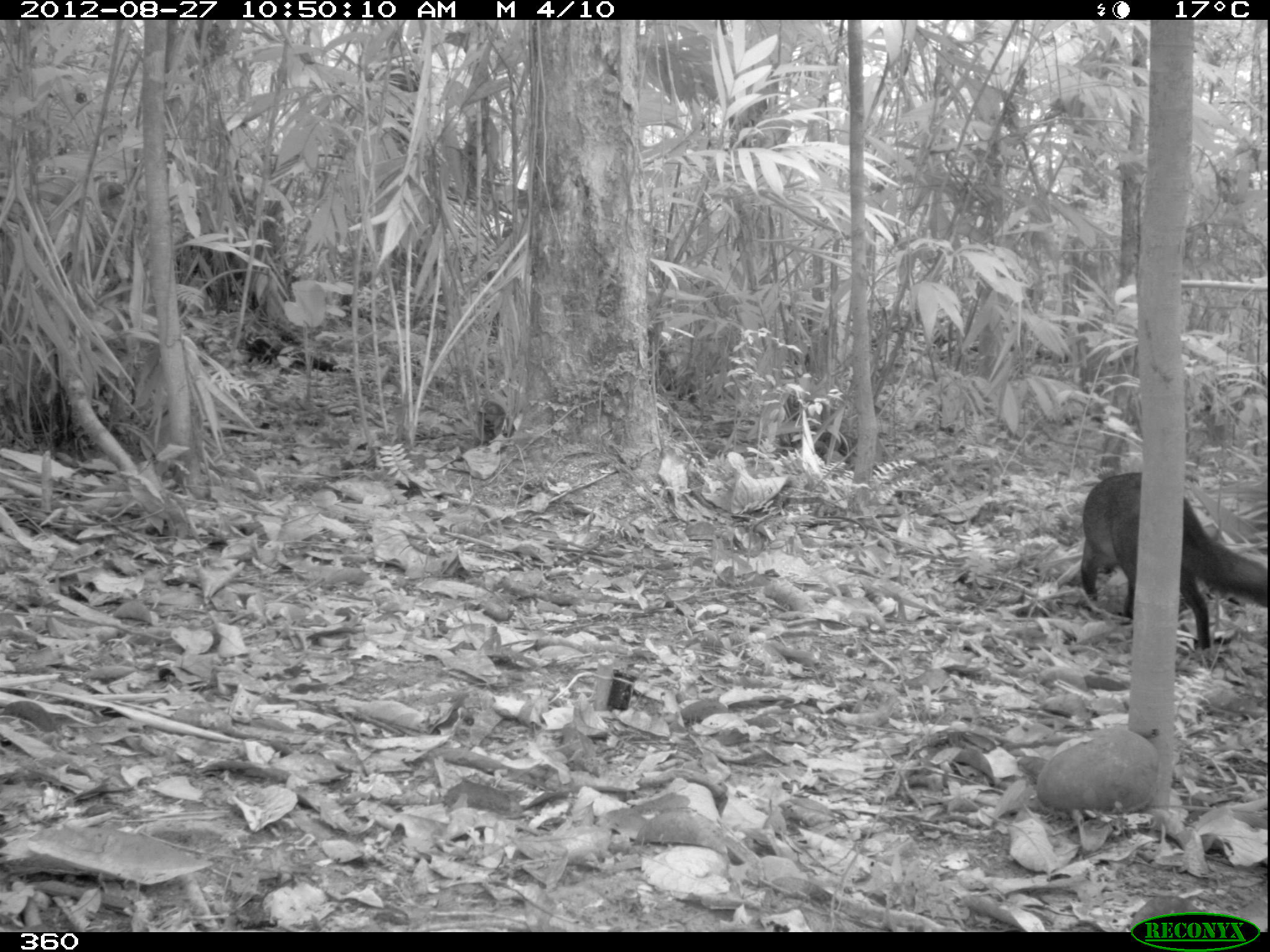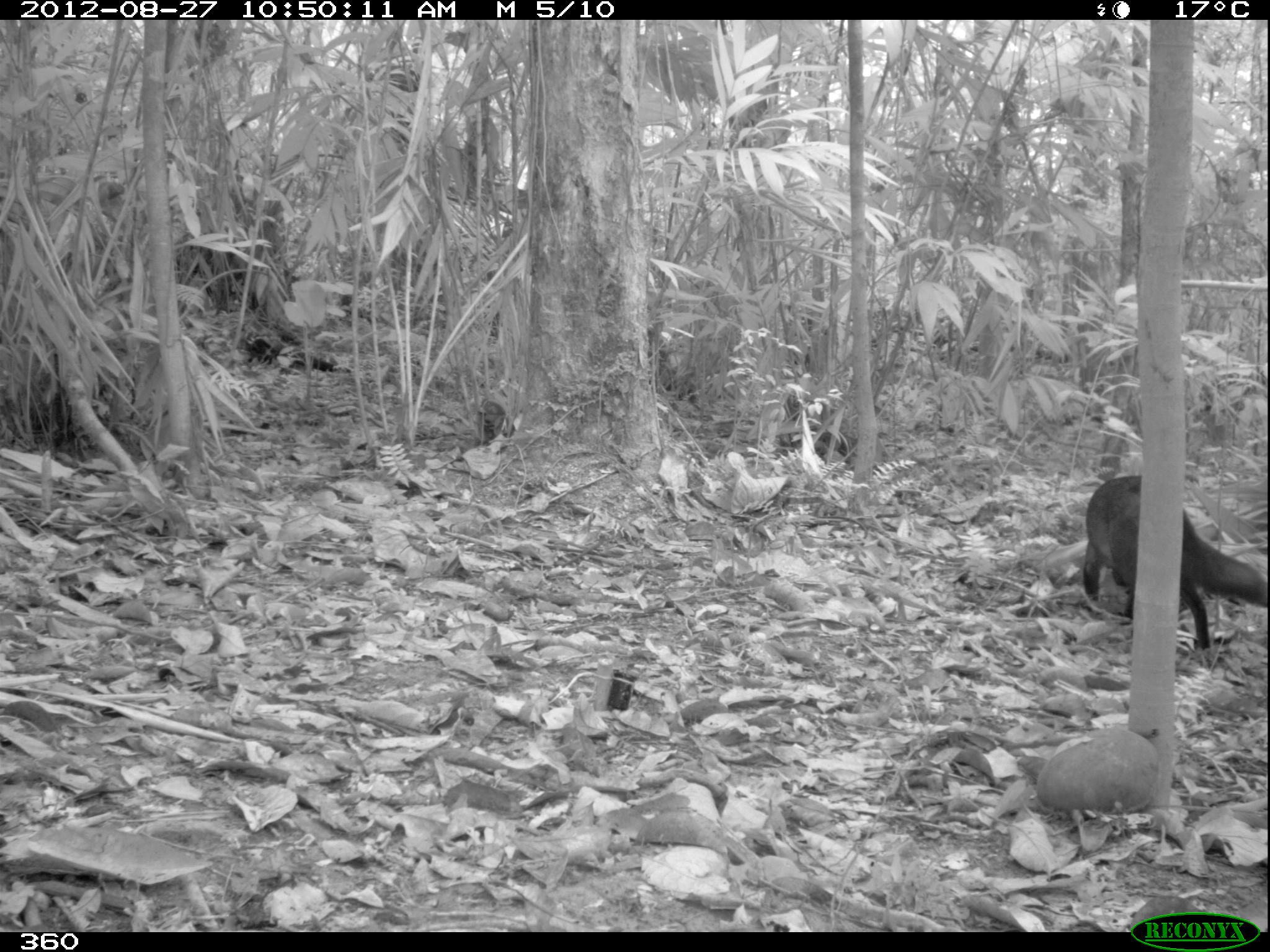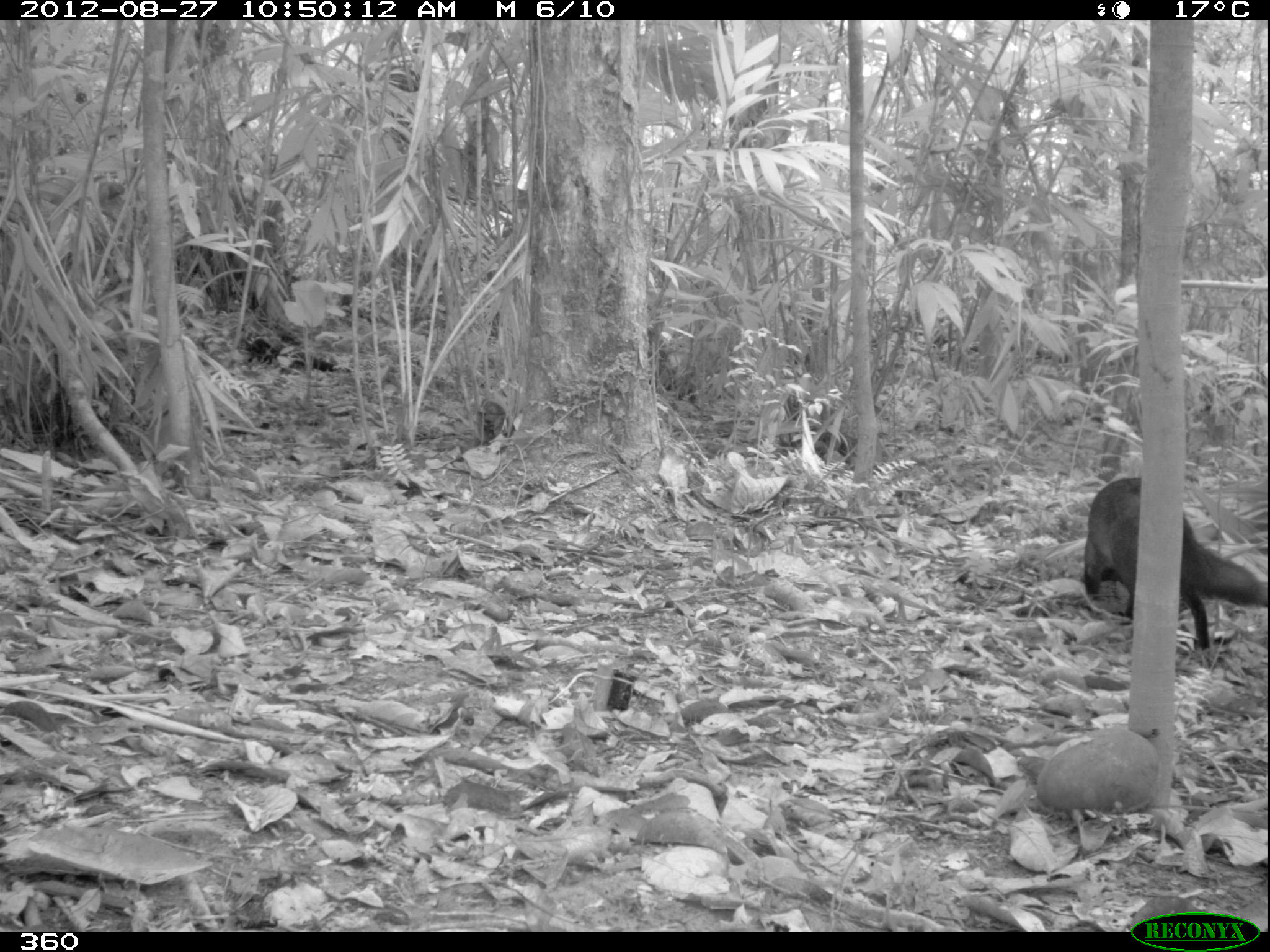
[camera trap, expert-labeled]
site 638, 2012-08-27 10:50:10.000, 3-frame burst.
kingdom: Animalia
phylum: Chordata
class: Mammalia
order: Carnivora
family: Mustelidae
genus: Eira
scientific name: Eira barbara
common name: tayra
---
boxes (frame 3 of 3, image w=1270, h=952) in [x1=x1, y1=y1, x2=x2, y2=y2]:
eira barbara: [x1=1077, y1=473, x2=1270, y2=652]